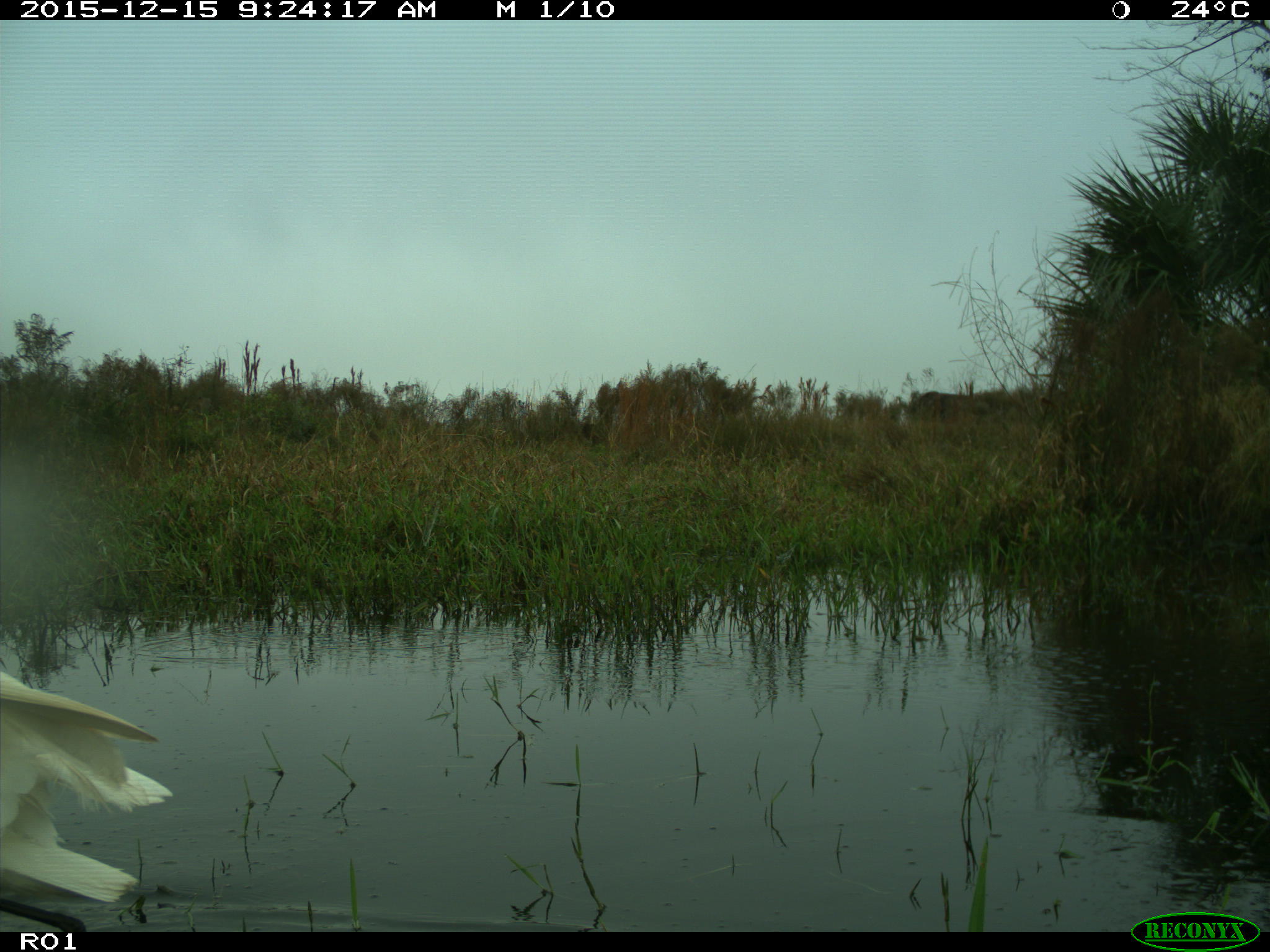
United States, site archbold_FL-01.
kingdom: Animalia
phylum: Chordata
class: Aves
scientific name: Aves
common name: birds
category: unidentified bird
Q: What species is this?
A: Unidentified bird (birds) (Aves).